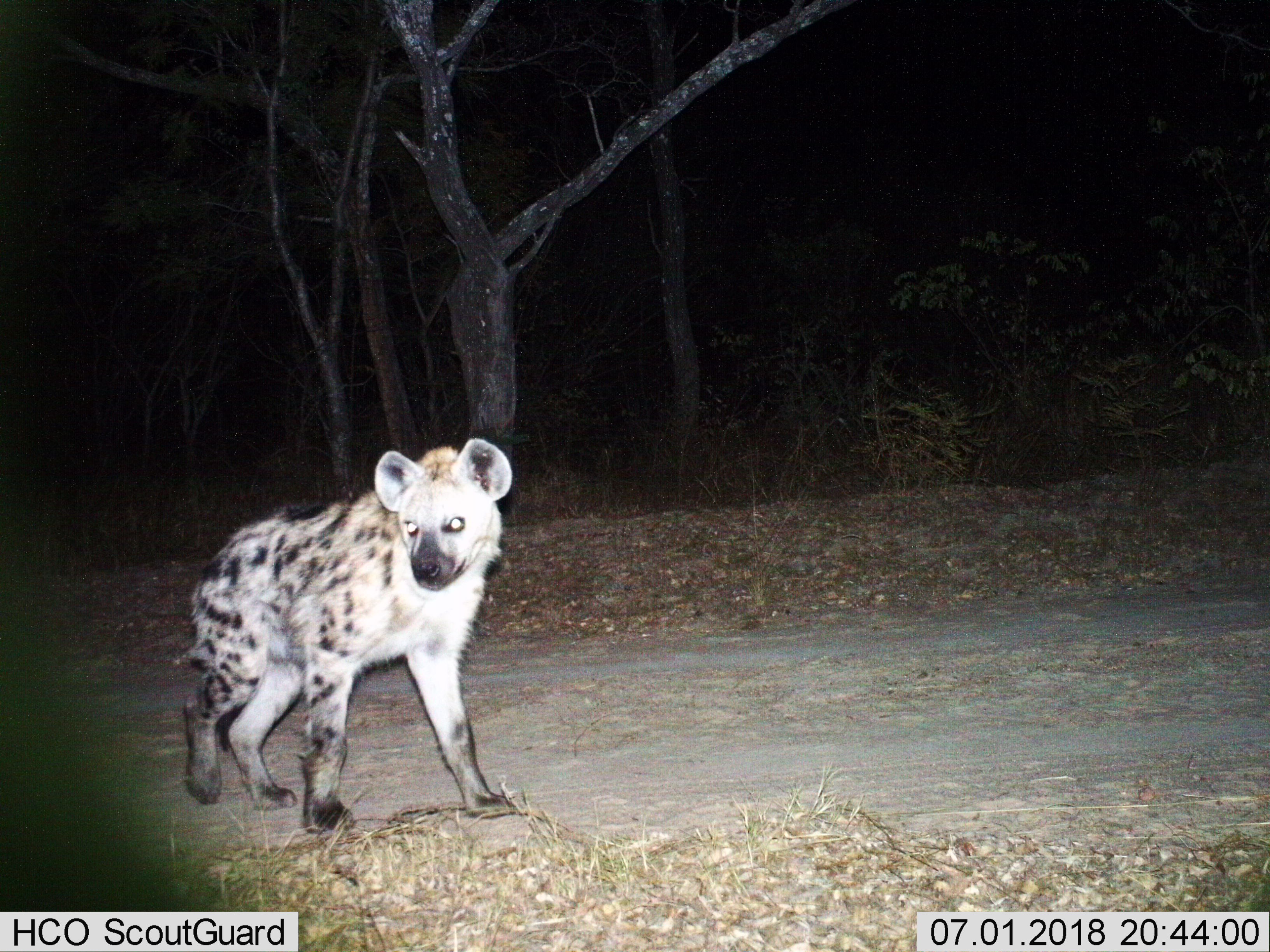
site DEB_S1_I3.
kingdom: Animalia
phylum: Chordata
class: Mammalia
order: Carnivora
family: Hyaenidae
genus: Crocuta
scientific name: Crocuta crocuta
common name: spotted hyena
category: hyenaspotted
Hyenaspotted (spotted hyena) (Crocuta crocuta), count 1. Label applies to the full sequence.